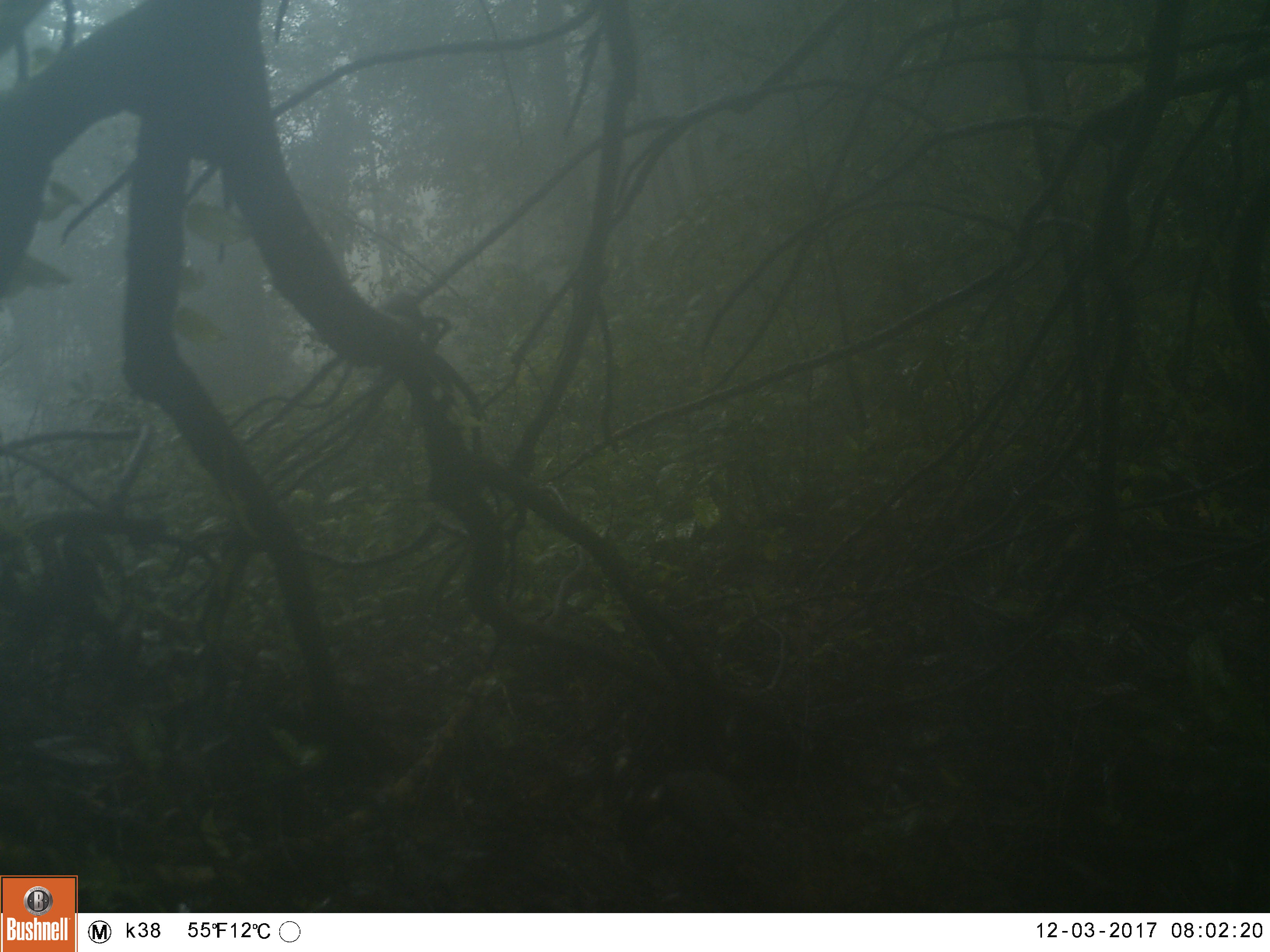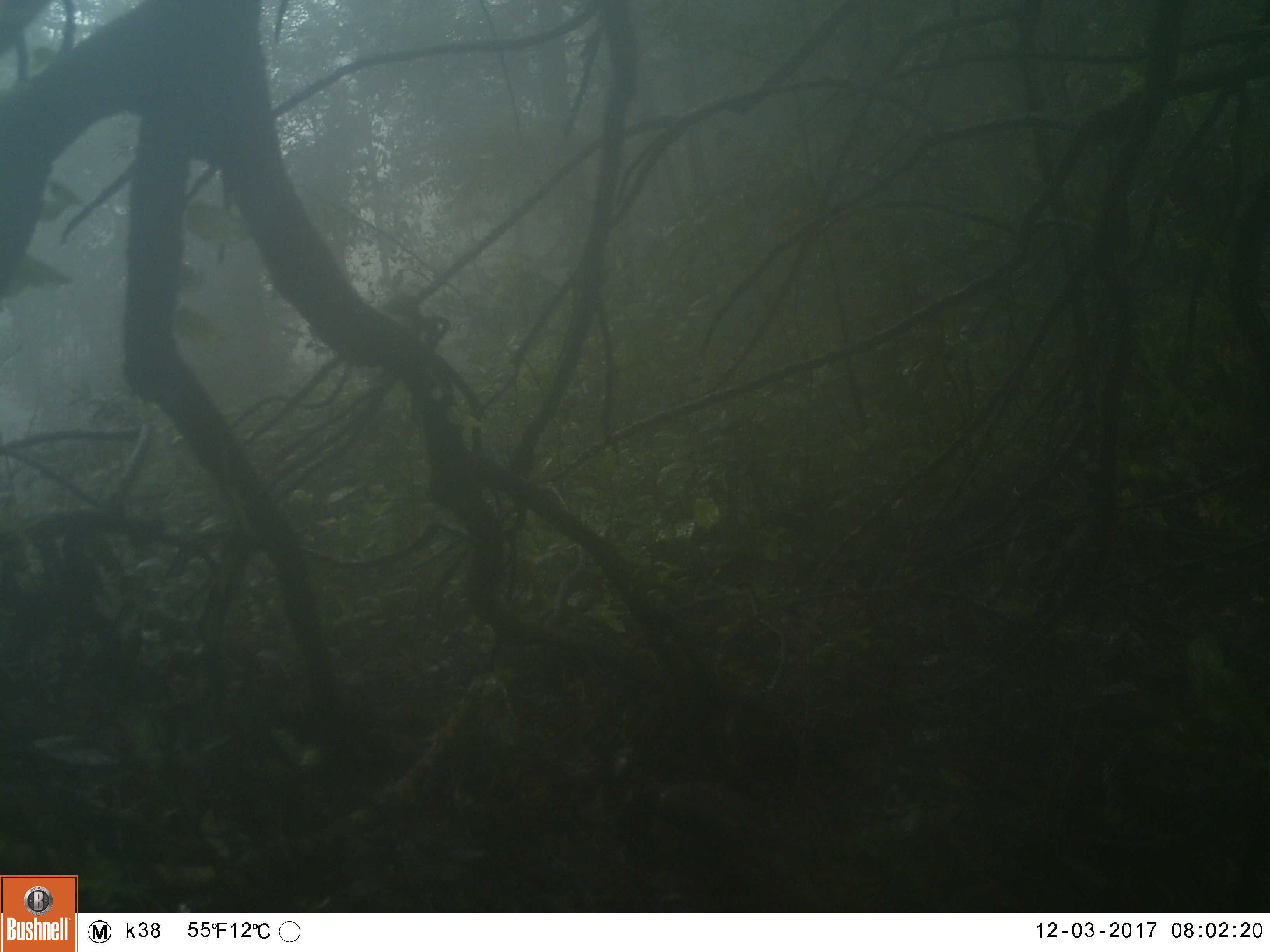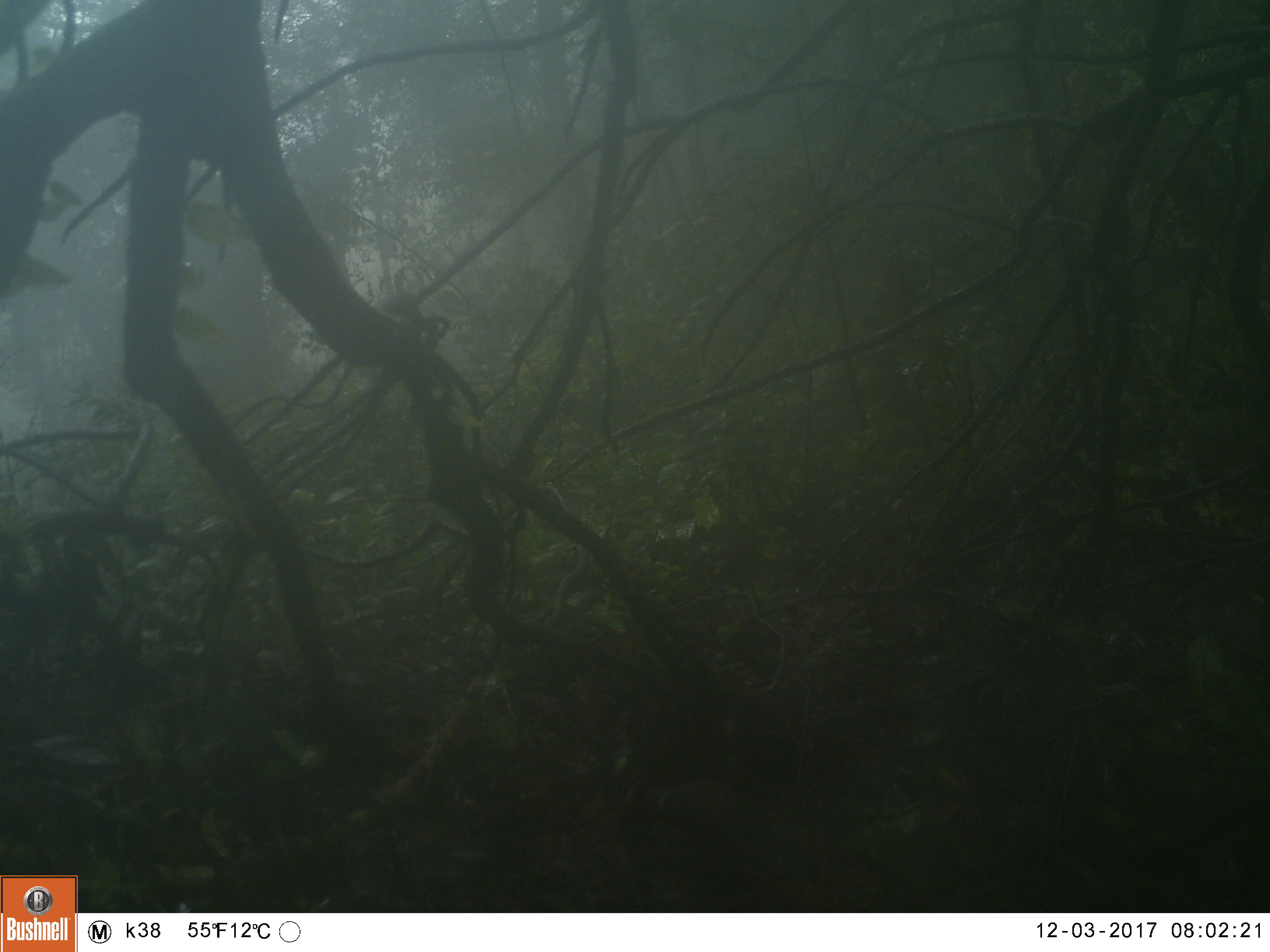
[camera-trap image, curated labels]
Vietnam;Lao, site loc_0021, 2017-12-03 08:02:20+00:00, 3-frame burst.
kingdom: Animalia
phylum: Chordata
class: Aves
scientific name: Aves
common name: bird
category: unidentified bird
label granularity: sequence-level